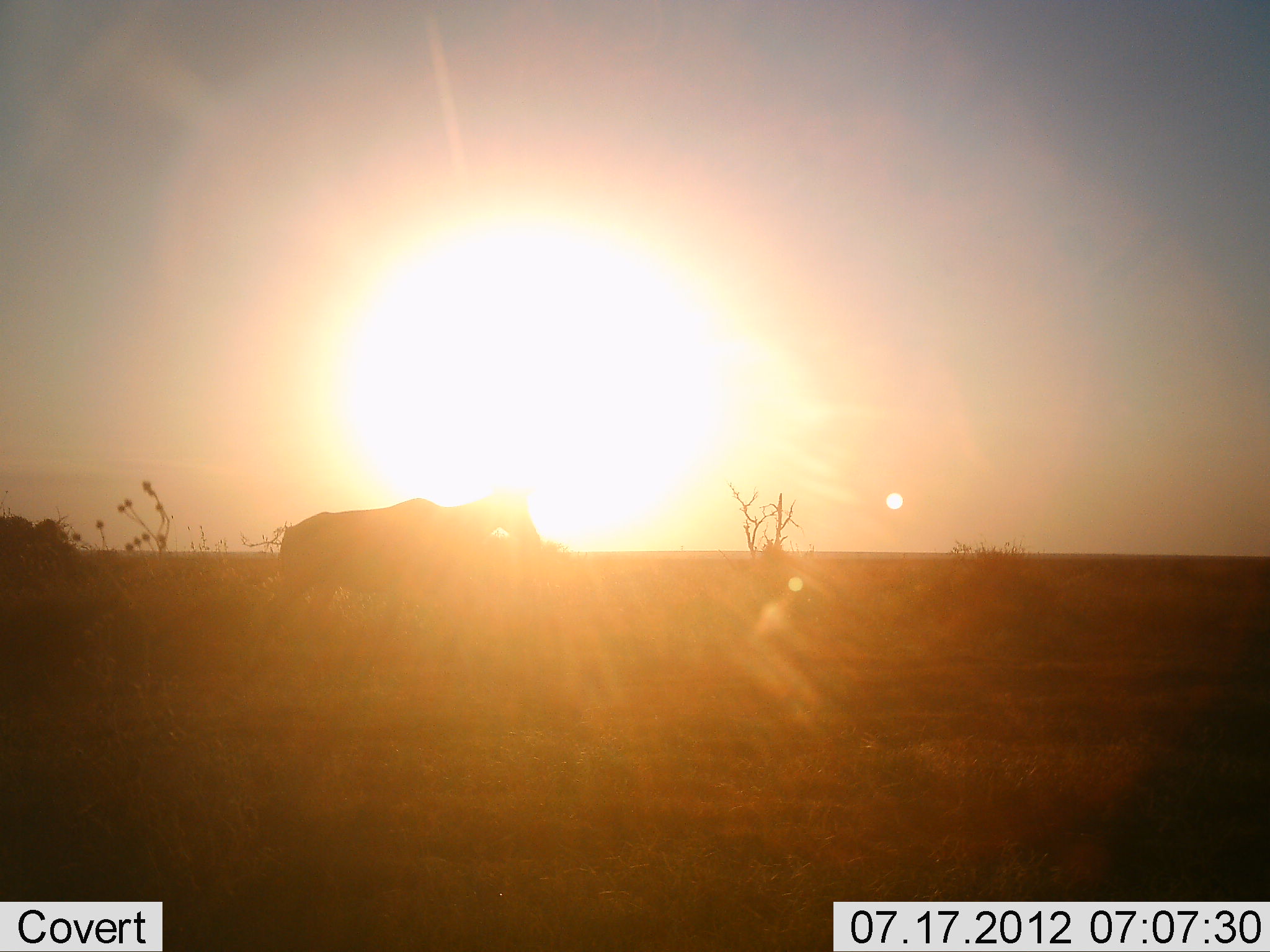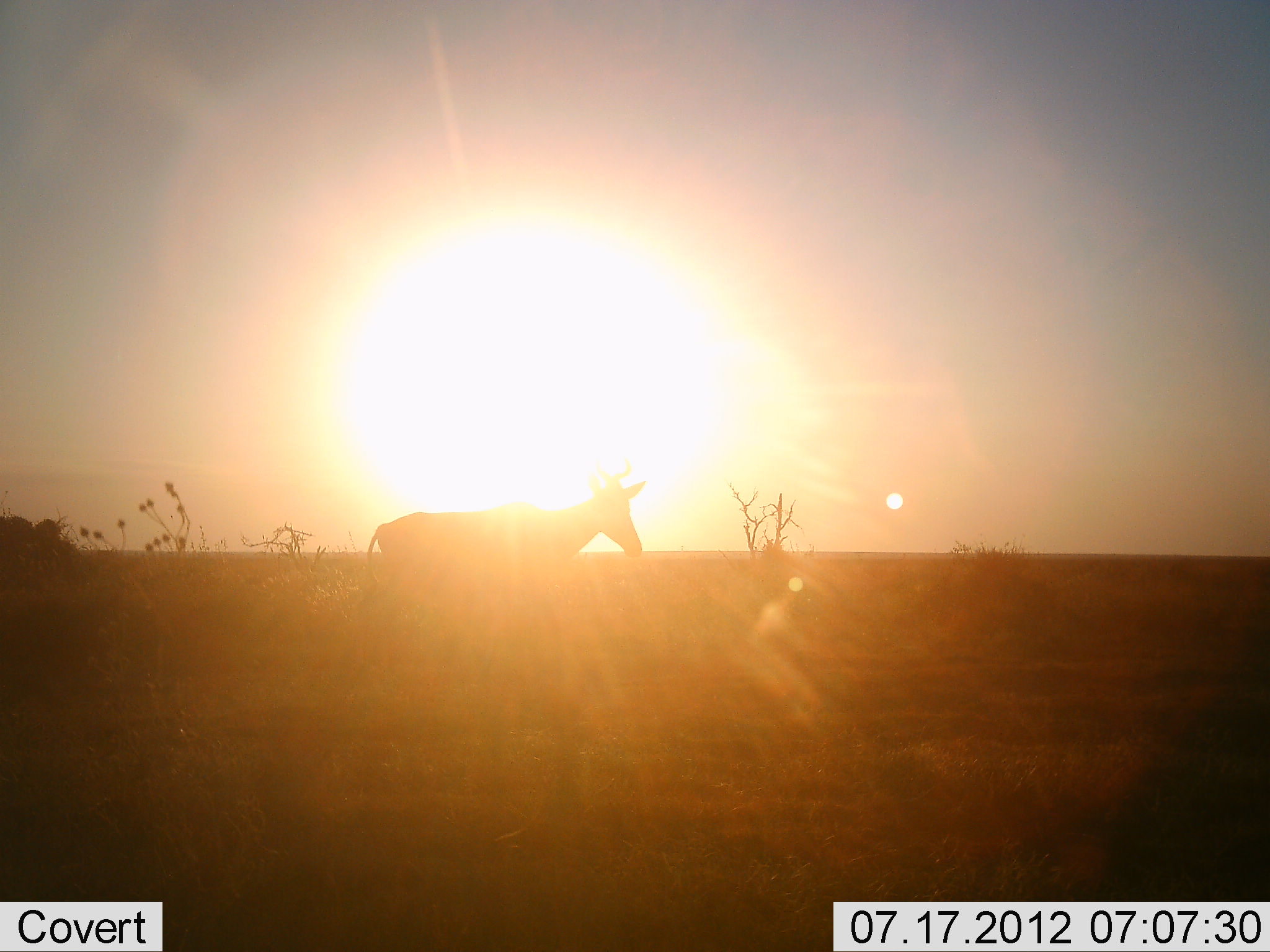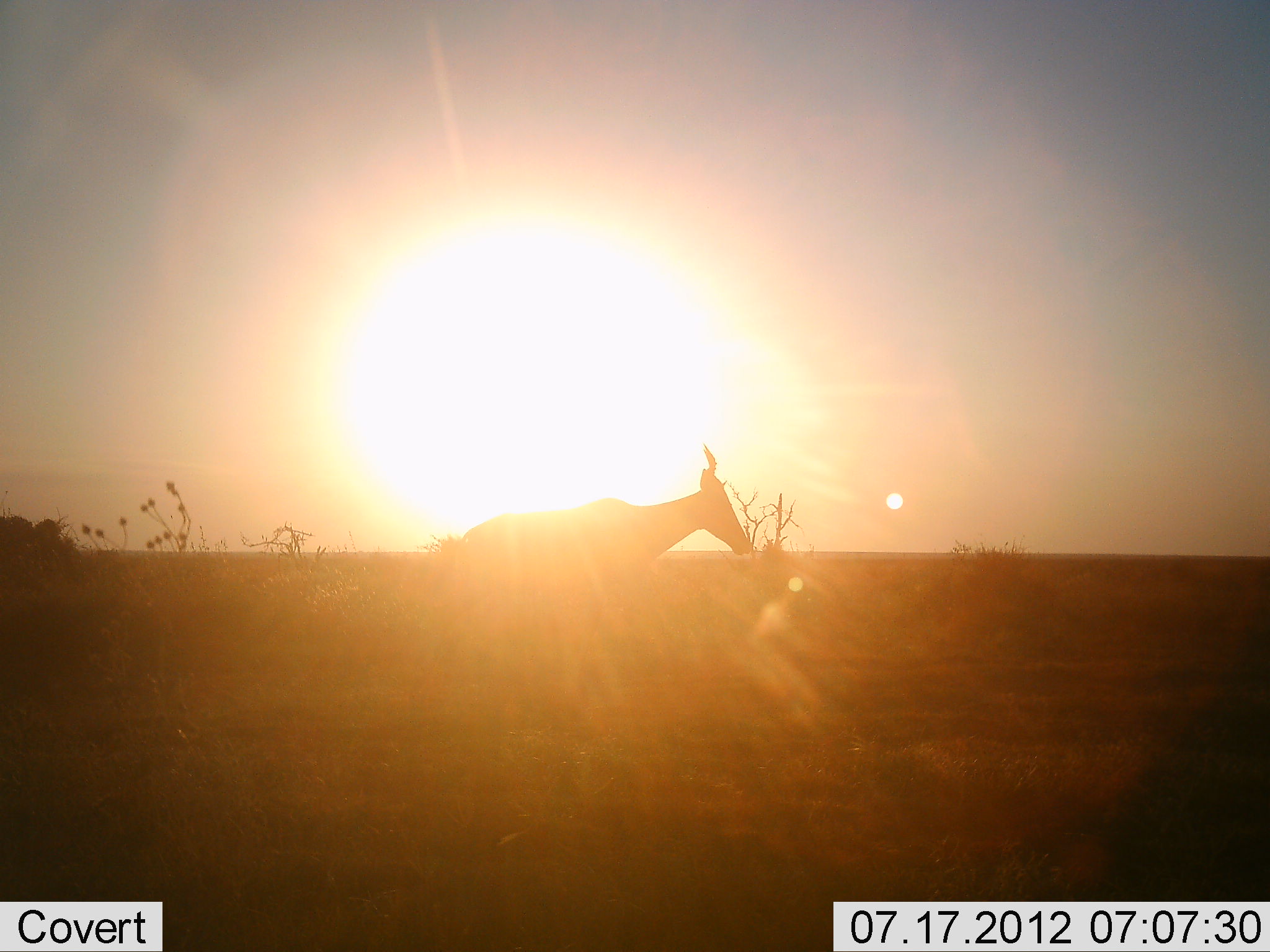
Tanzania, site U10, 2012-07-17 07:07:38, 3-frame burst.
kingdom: Animalia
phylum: Chordata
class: Mammalia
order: Artiodactyla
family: Bovidae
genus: Alcelaphus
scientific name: Alcelaphus buselaphus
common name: hartebeest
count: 1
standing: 0%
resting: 0%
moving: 100%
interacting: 0%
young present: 0%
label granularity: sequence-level